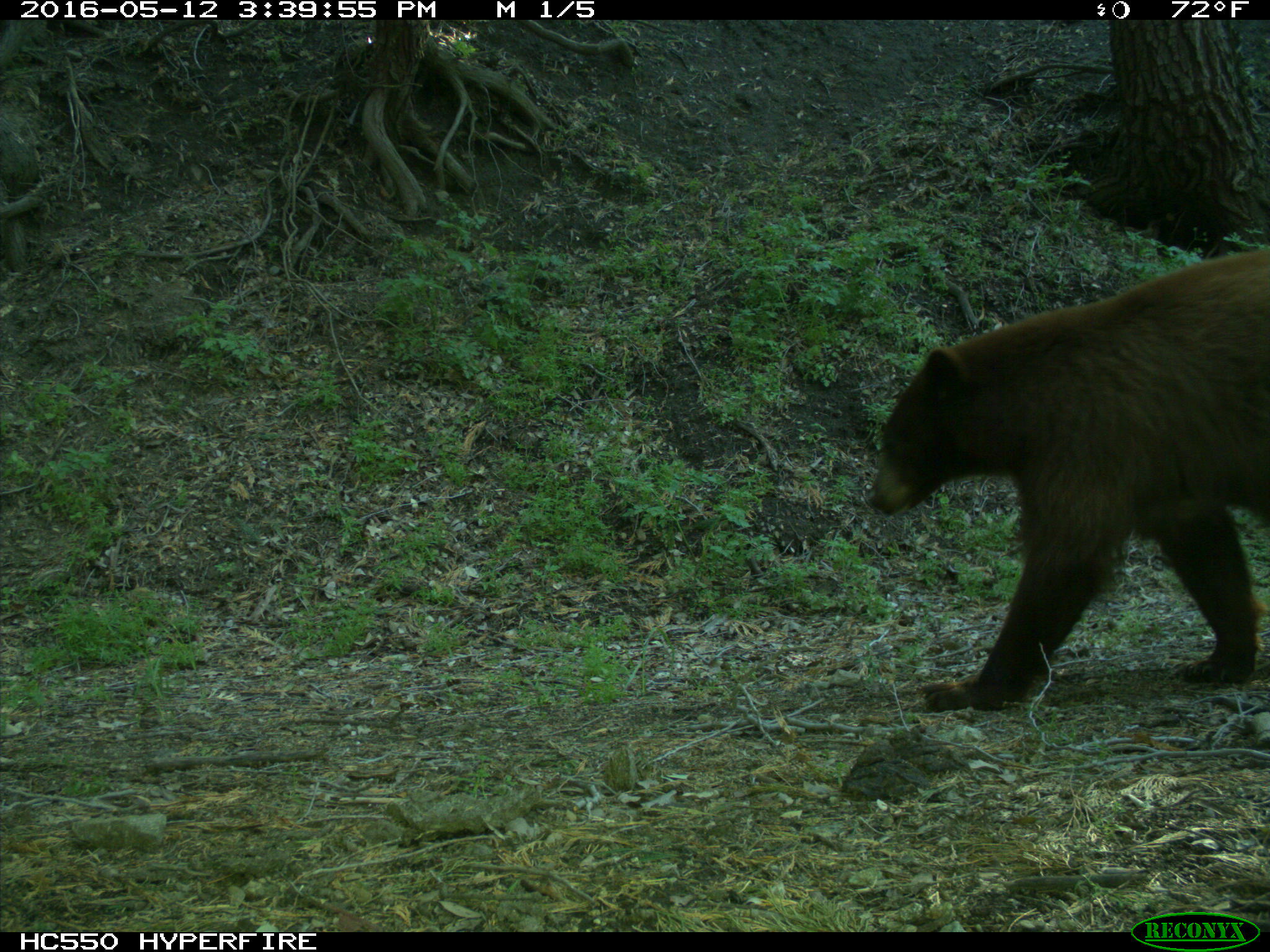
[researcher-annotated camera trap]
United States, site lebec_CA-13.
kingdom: Animalia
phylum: Chordata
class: Mammalia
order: Carnivora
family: Ursidae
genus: Ursus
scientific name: Ursus americanus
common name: american black bear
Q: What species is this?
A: Ursus americanus (american black bear).